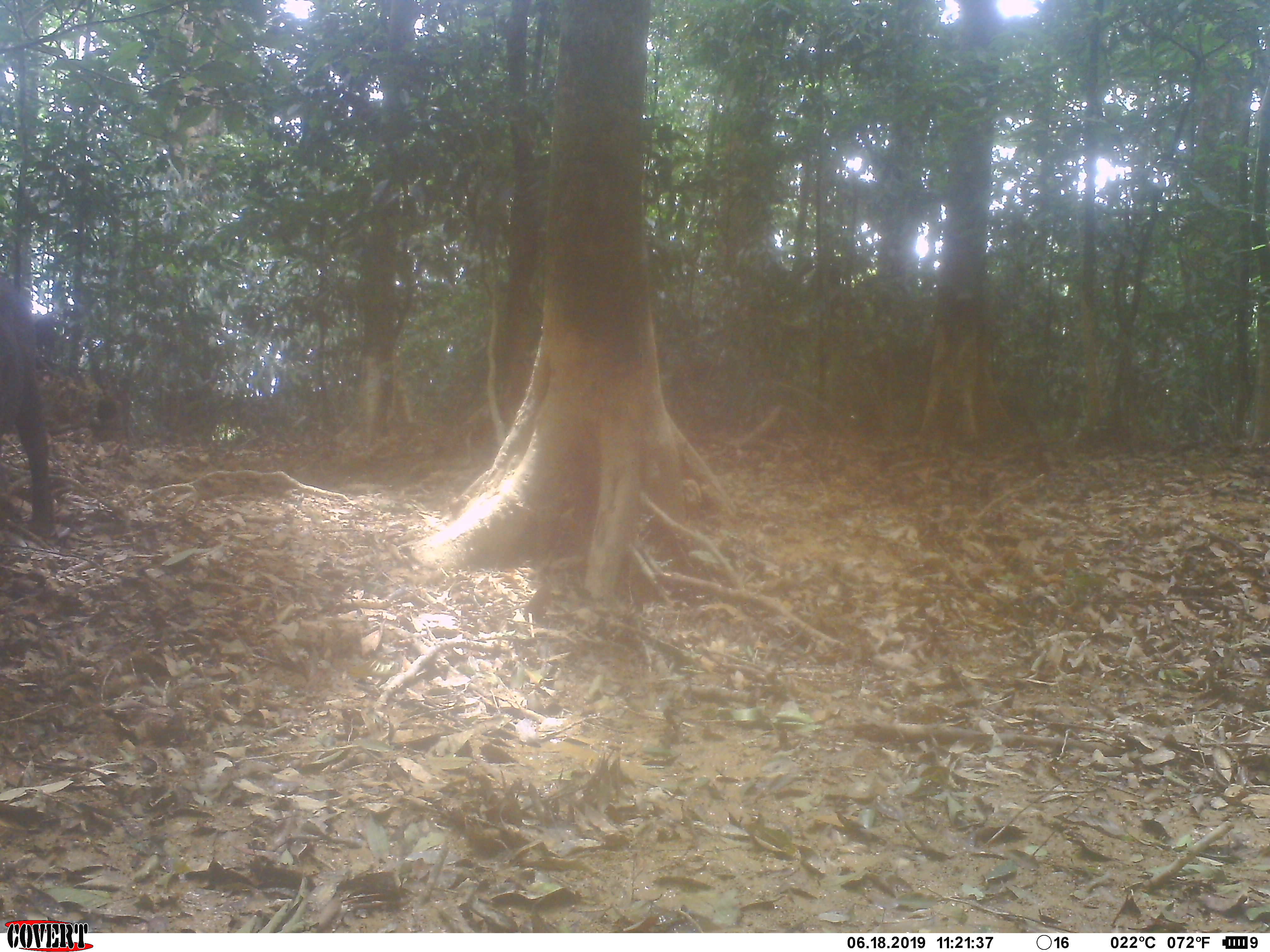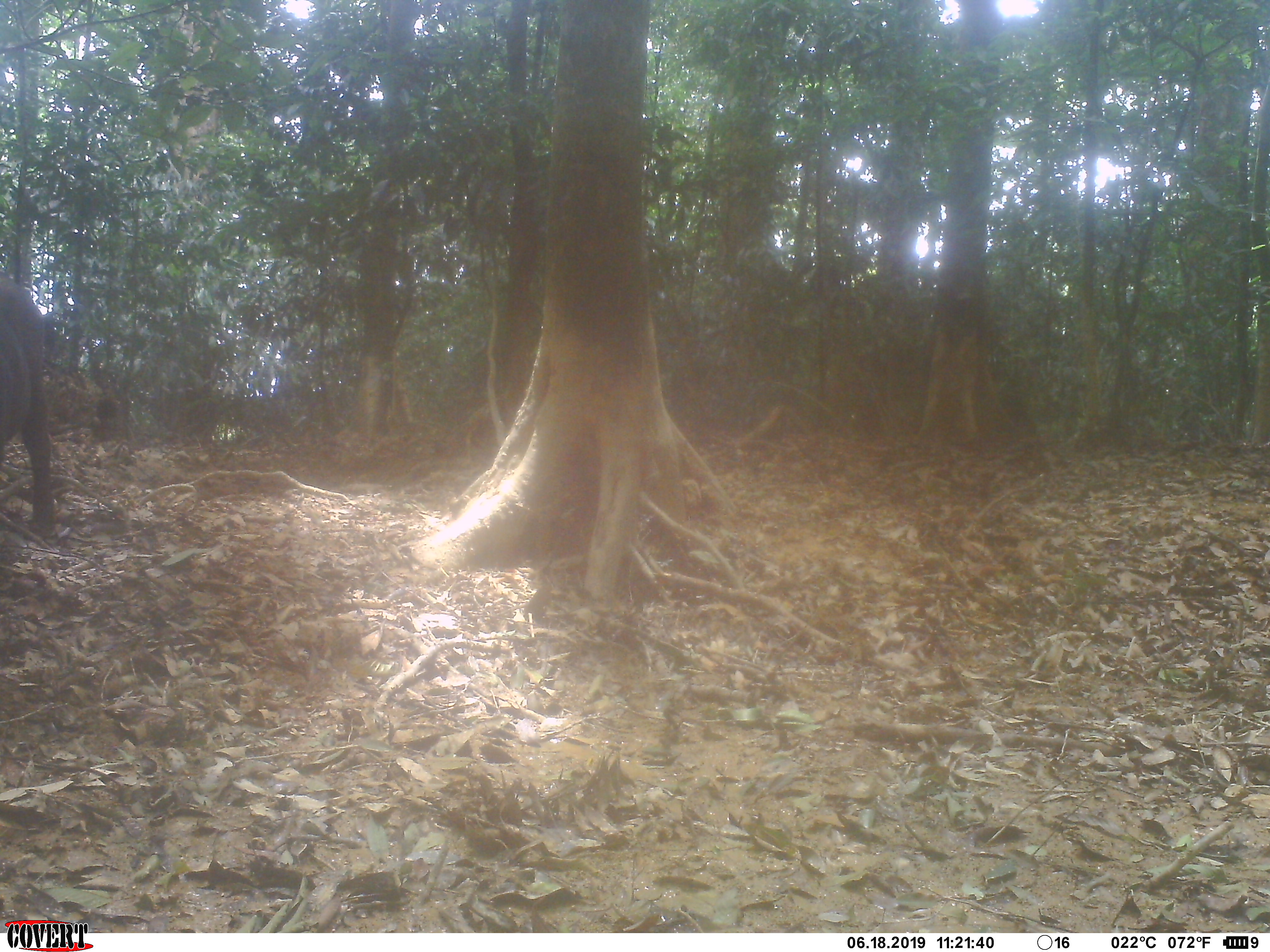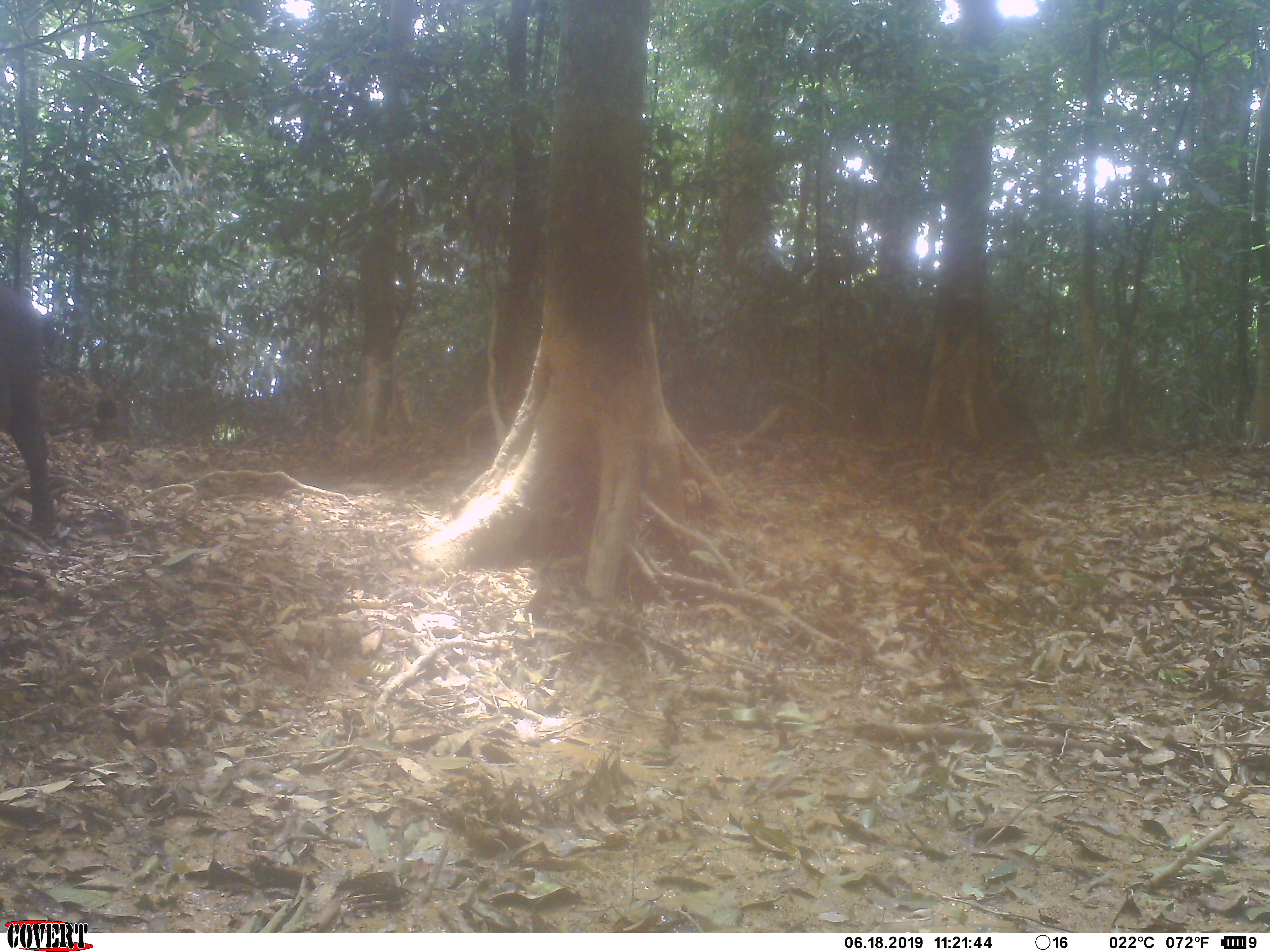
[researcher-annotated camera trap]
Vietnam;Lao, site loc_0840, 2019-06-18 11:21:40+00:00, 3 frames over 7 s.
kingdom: Animalia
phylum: Chordata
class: Mammalia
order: Artiodactyla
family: Suidae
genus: Sus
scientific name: Sus scrofa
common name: eurasian wild pig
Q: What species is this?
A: Eurasian wild pig (Sus scrofa).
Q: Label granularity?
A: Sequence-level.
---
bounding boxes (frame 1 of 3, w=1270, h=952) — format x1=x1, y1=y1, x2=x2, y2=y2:
eurasian wild pig: x1=0, y1=278, x2=58, y2=541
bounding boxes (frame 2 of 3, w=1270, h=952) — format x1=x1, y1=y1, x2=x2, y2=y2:
eurasian wild pig: x1=0, y1=274, x2=57, y2=542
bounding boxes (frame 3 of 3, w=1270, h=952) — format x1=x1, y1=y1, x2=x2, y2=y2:
eurasian wild pig: x1=0, y1=282, x2=56, y2=542